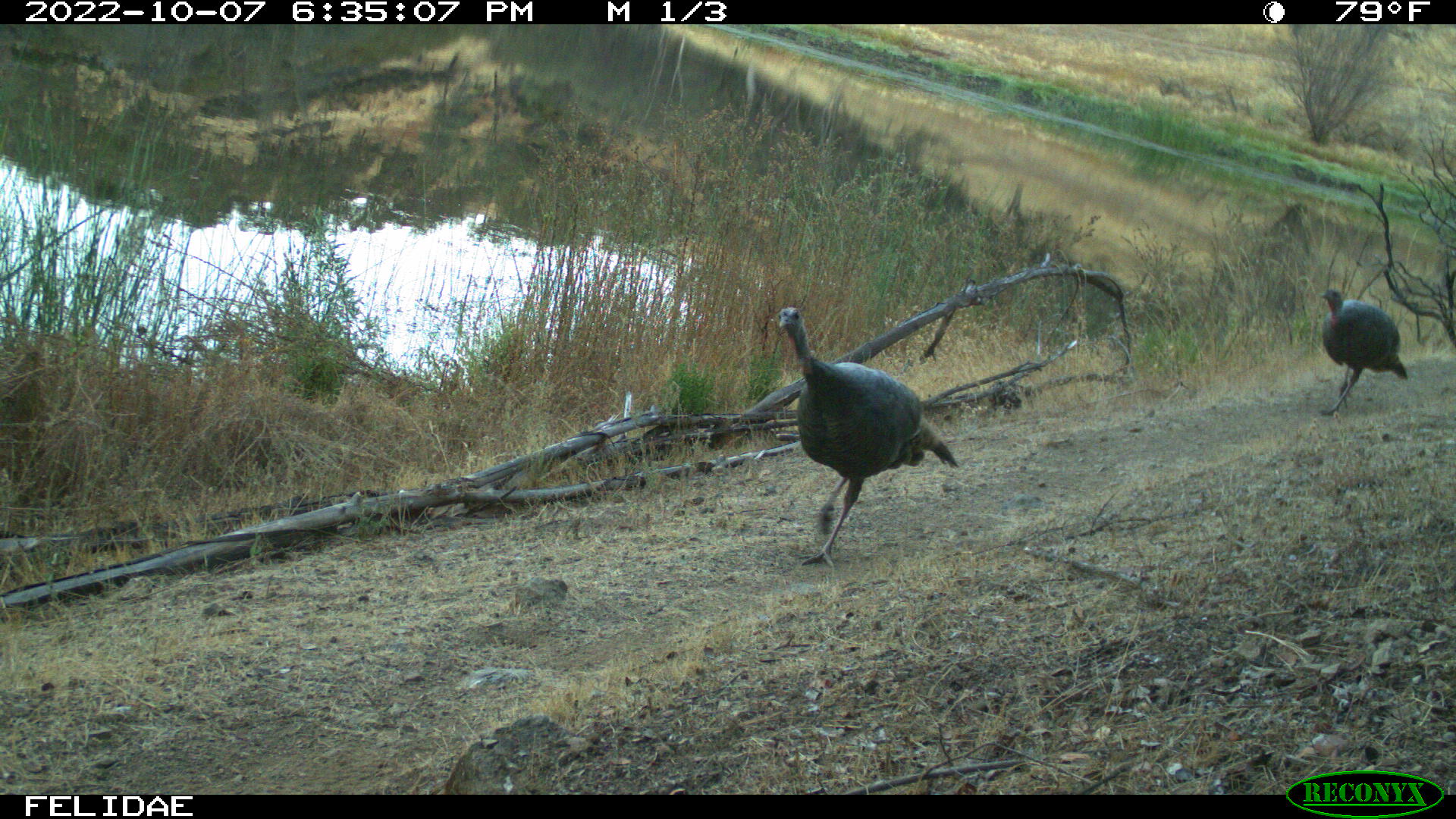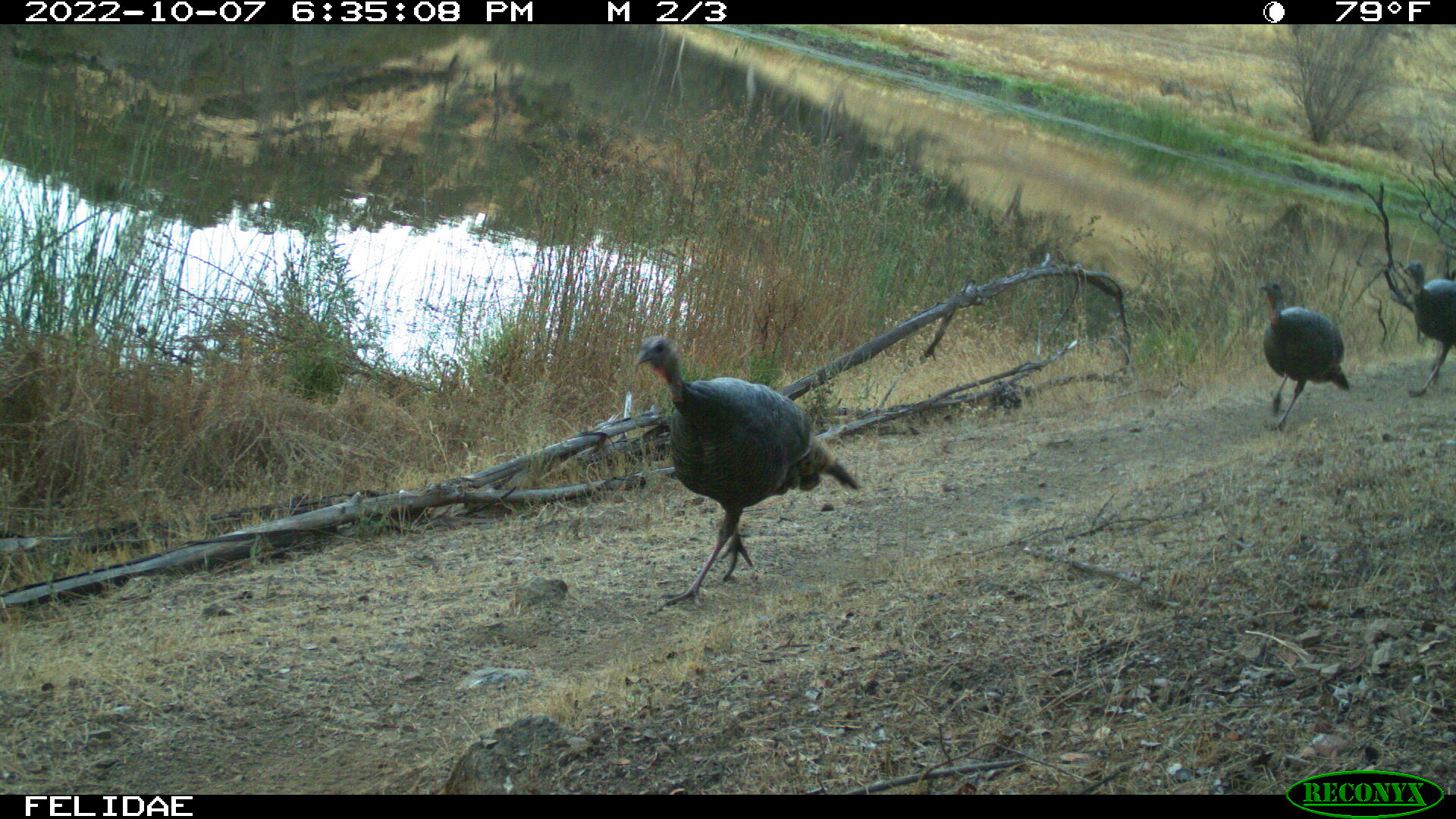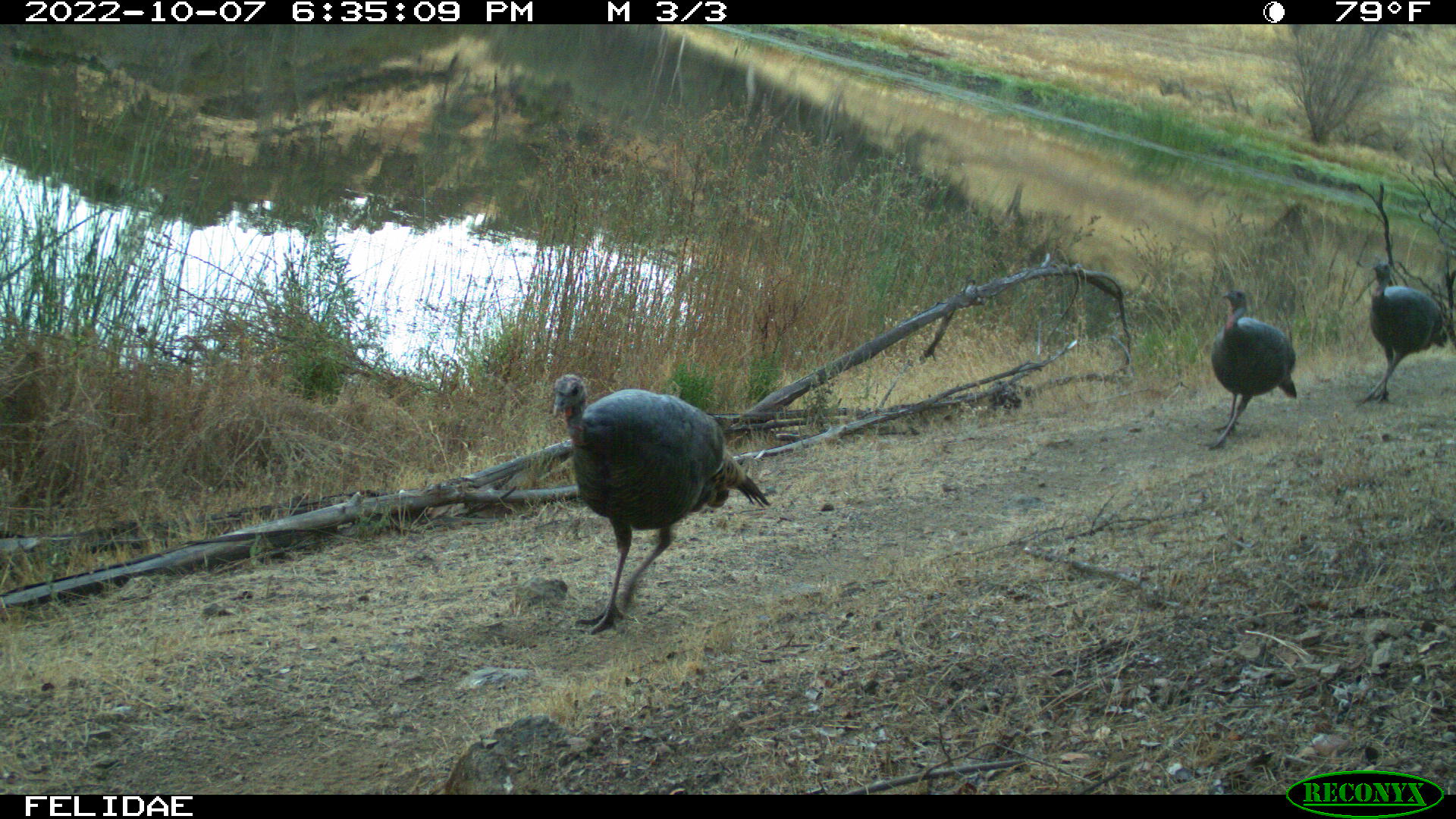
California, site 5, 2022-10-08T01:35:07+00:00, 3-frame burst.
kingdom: Animalia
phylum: Chordata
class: Aves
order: Galliformes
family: Phasianidae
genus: Meleagris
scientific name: Meleagris gallopavo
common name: turkey